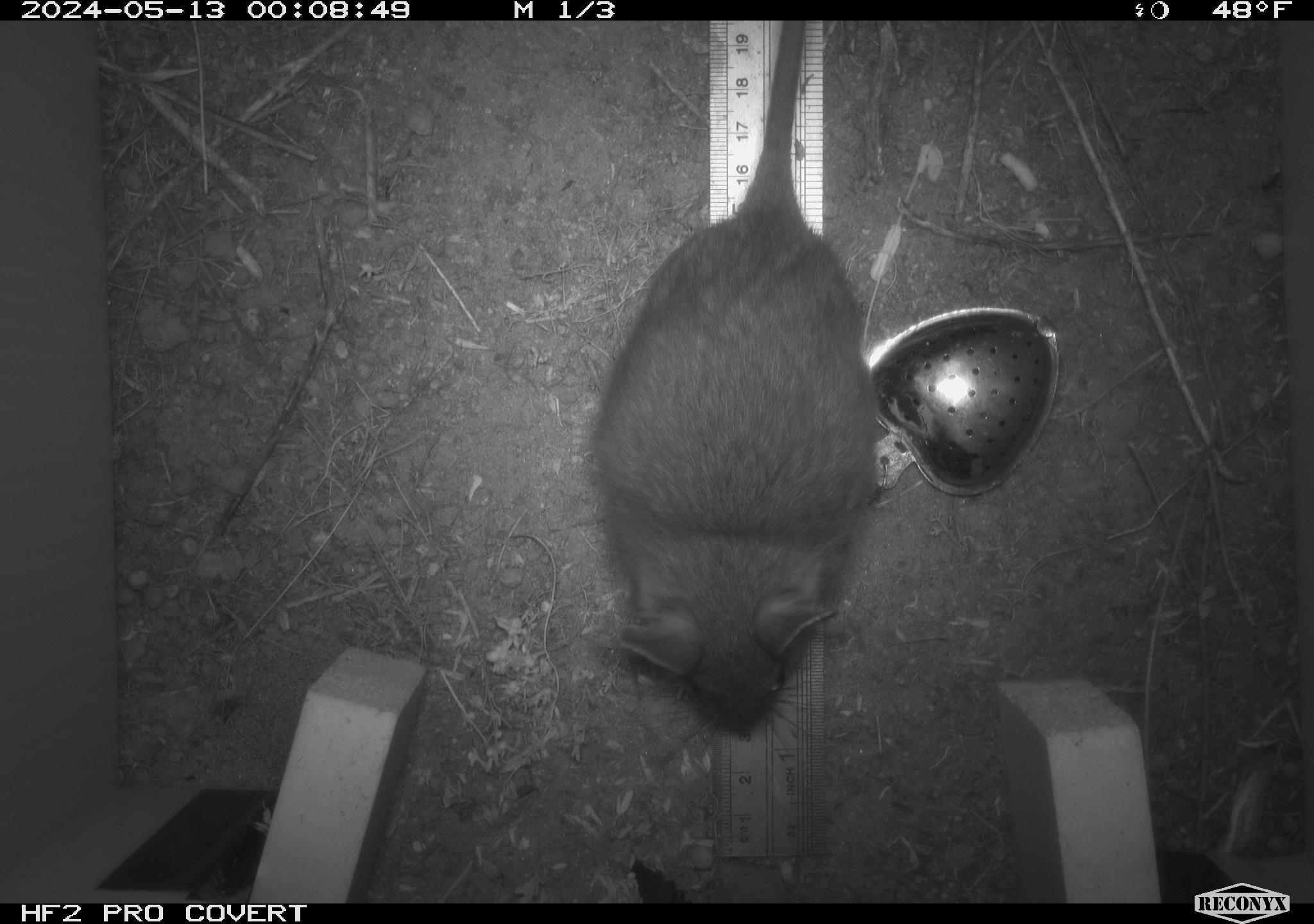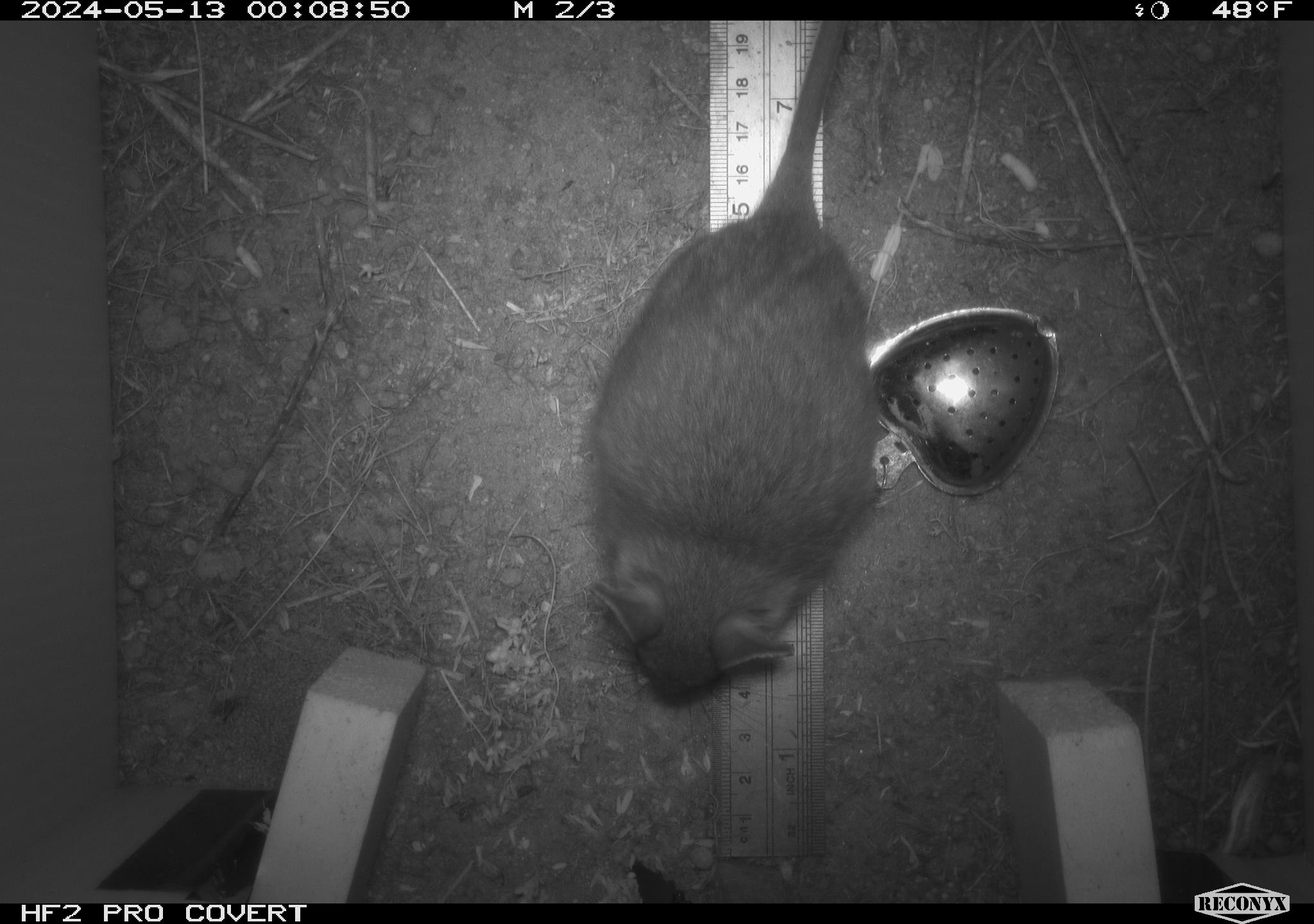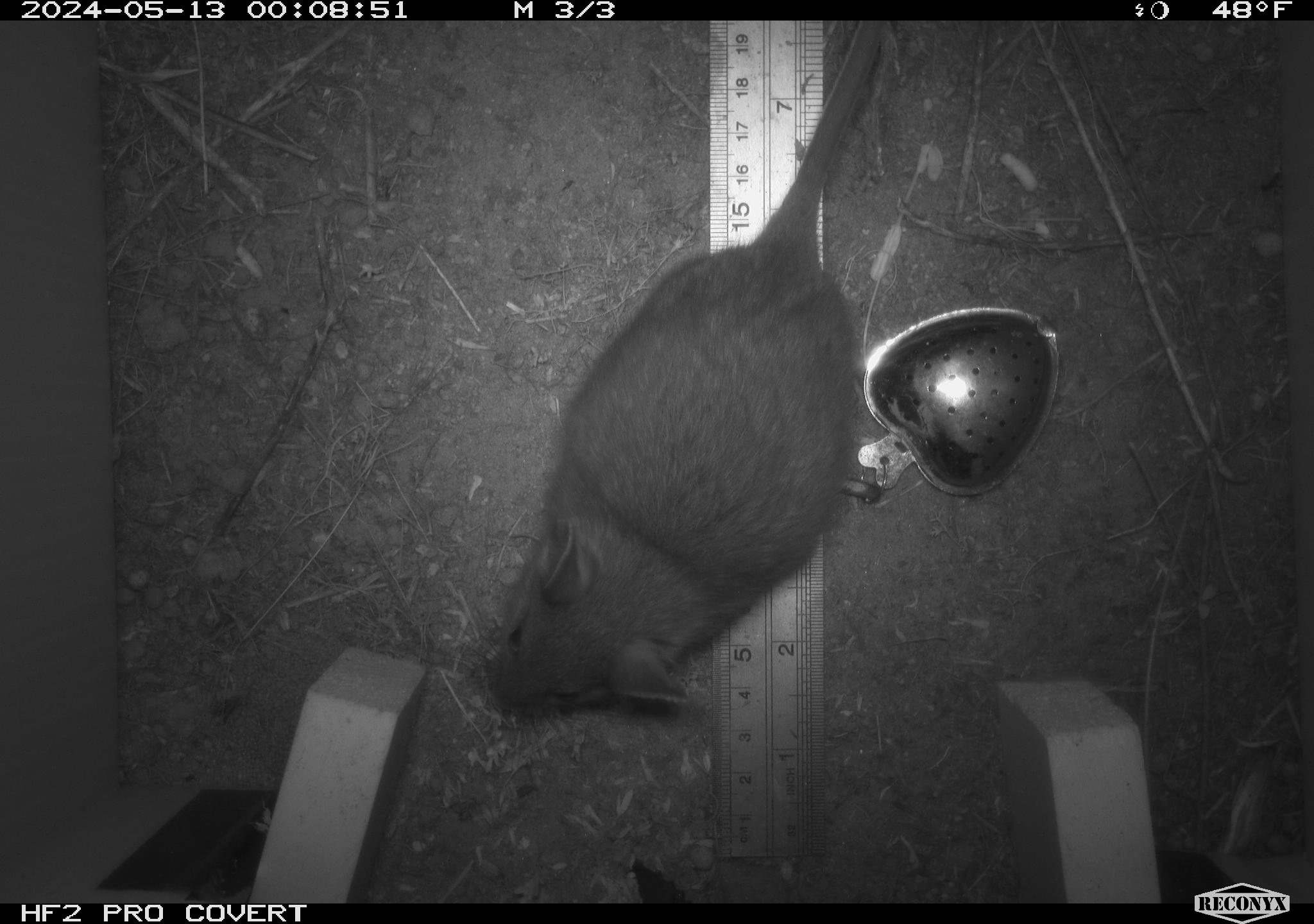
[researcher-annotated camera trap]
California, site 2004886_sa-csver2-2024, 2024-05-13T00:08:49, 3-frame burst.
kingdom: Animalia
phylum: Chordata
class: Mammalia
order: Rodentia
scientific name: Rodentia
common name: rodent